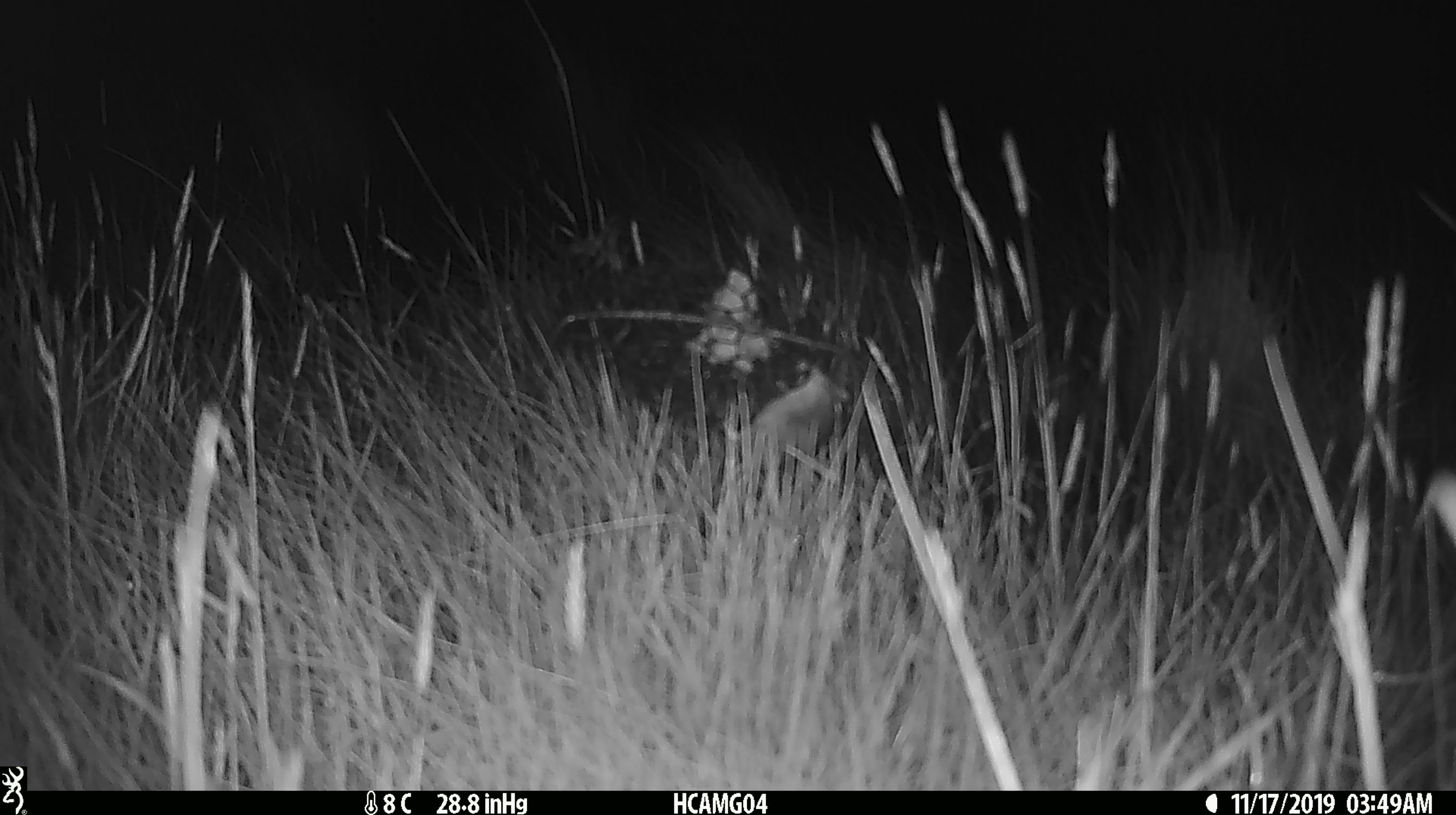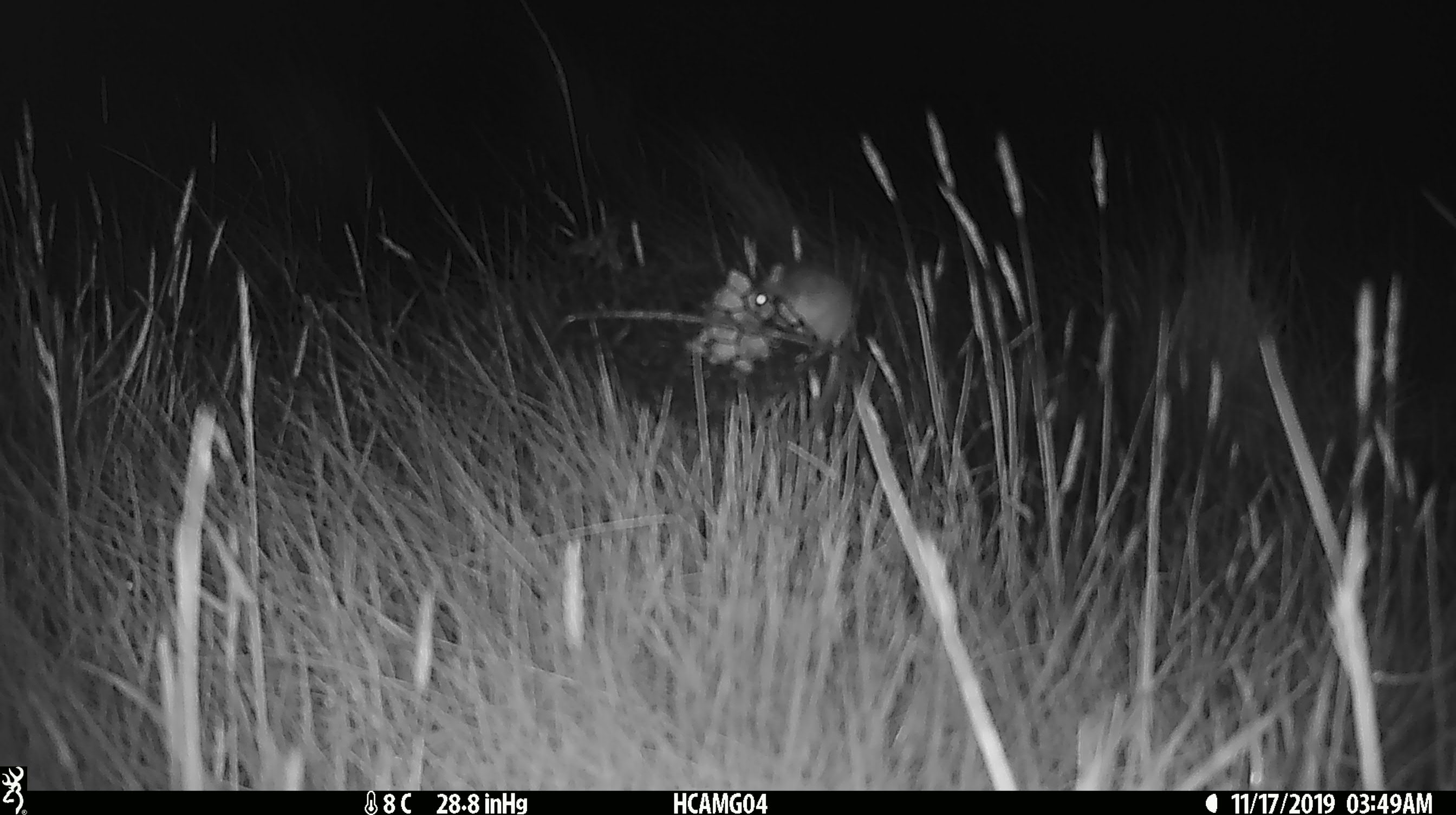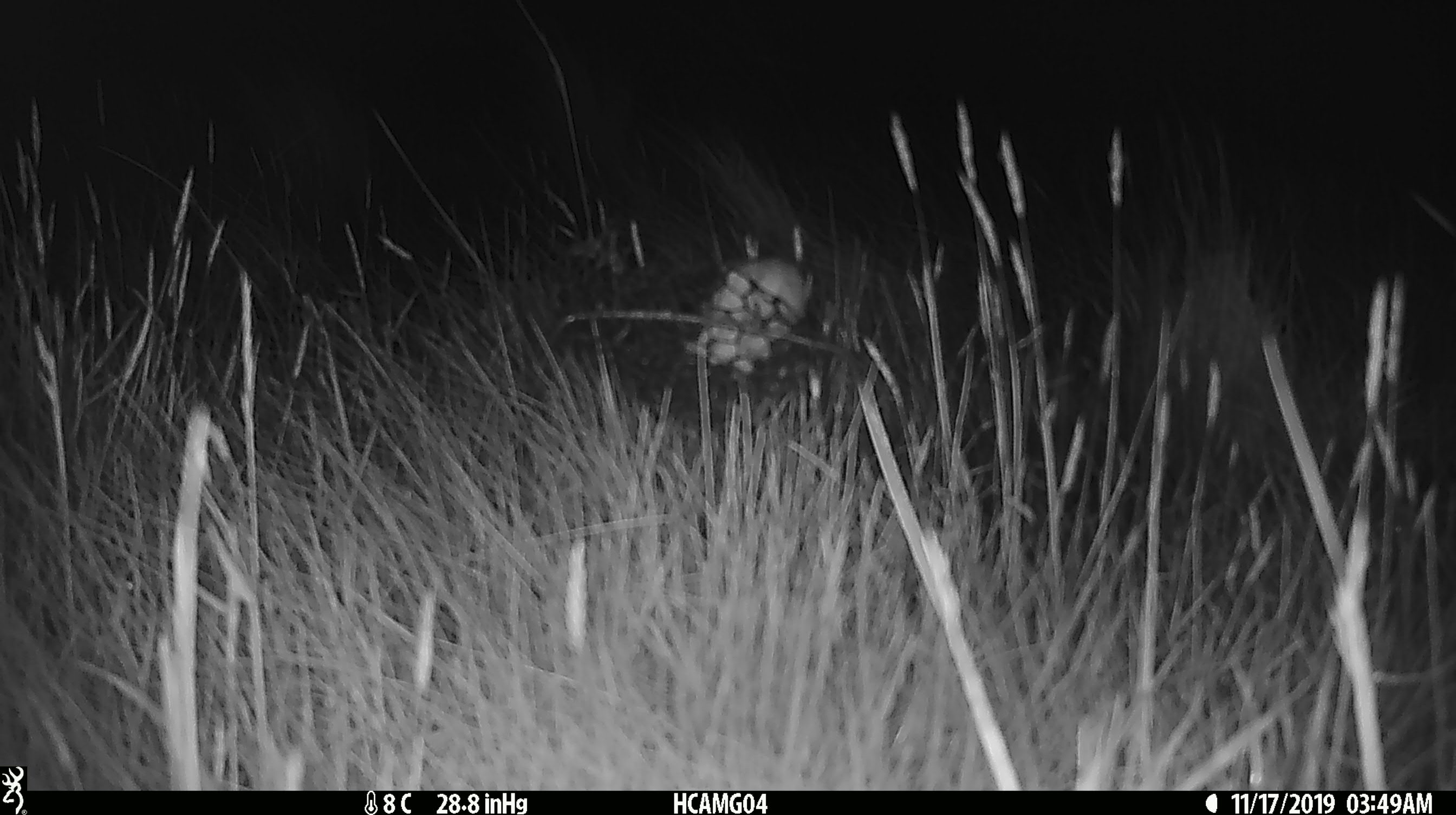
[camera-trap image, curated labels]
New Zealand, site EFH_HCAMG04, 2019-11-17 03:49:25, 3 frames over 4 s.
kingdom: Animalia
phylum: Chordata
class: Mammalia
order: Rodentia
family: Muridae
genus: Mus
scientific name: Mus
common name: mouse